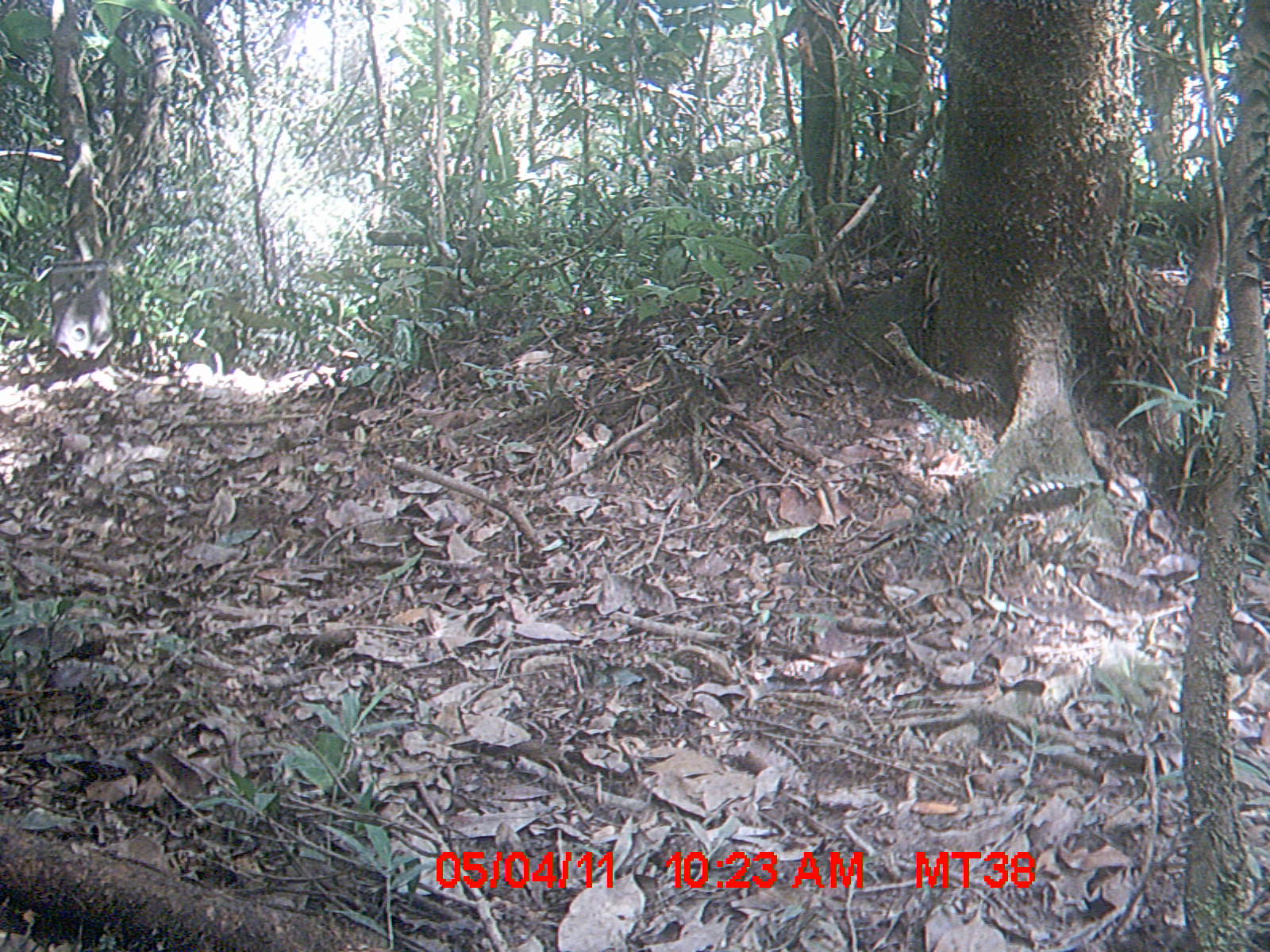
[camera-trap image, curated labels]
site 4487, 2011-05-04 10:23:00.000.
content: unidentified animal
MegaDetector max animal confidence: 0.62